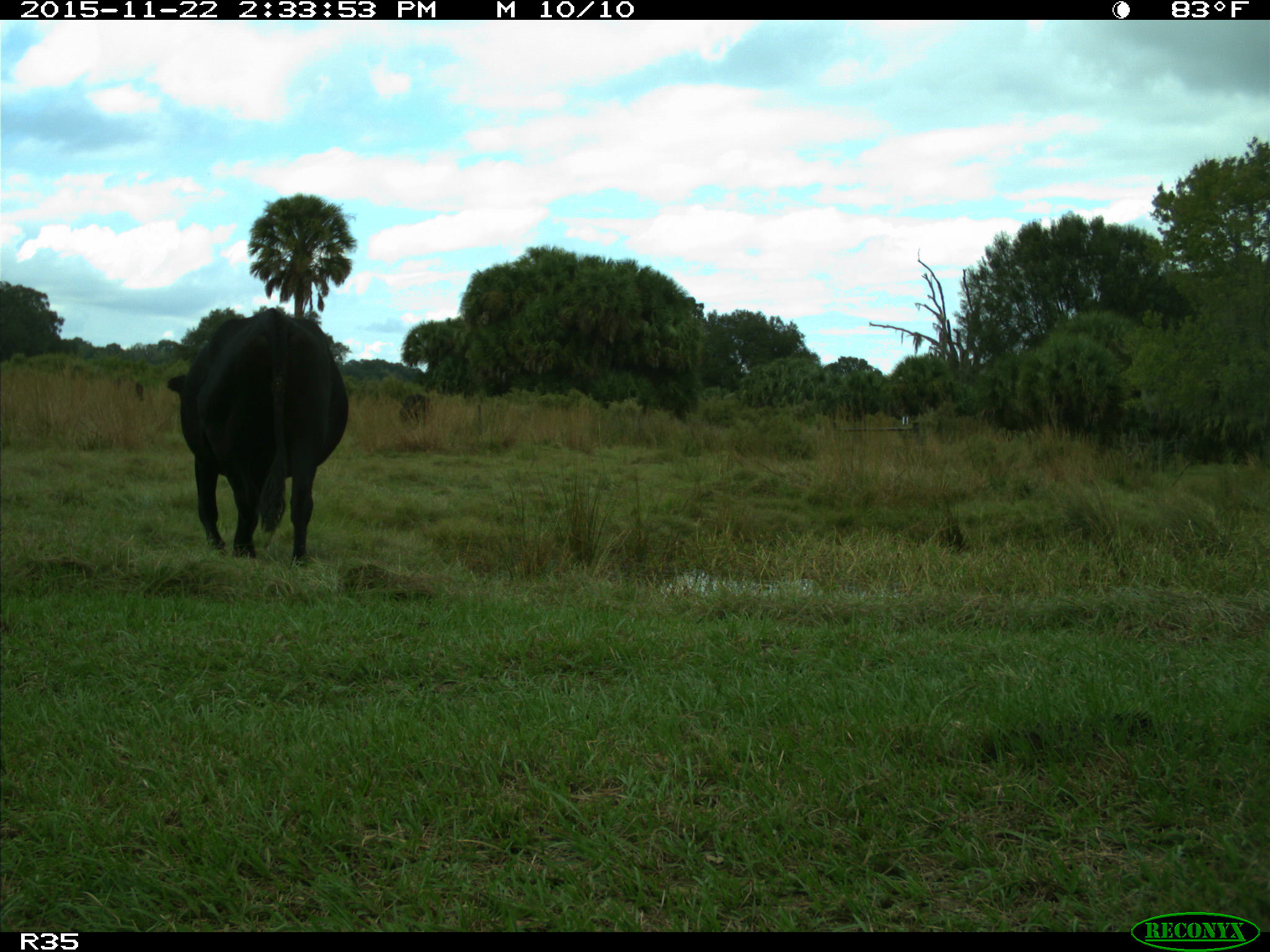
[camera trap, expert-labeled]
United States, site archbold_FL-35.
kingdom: Animalia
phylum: Chordata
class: Mammalia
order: Artiodactyla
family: Bovidae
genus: Bos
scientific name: Bos taurus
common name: domestic cow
Bos taurus (domestic cow).